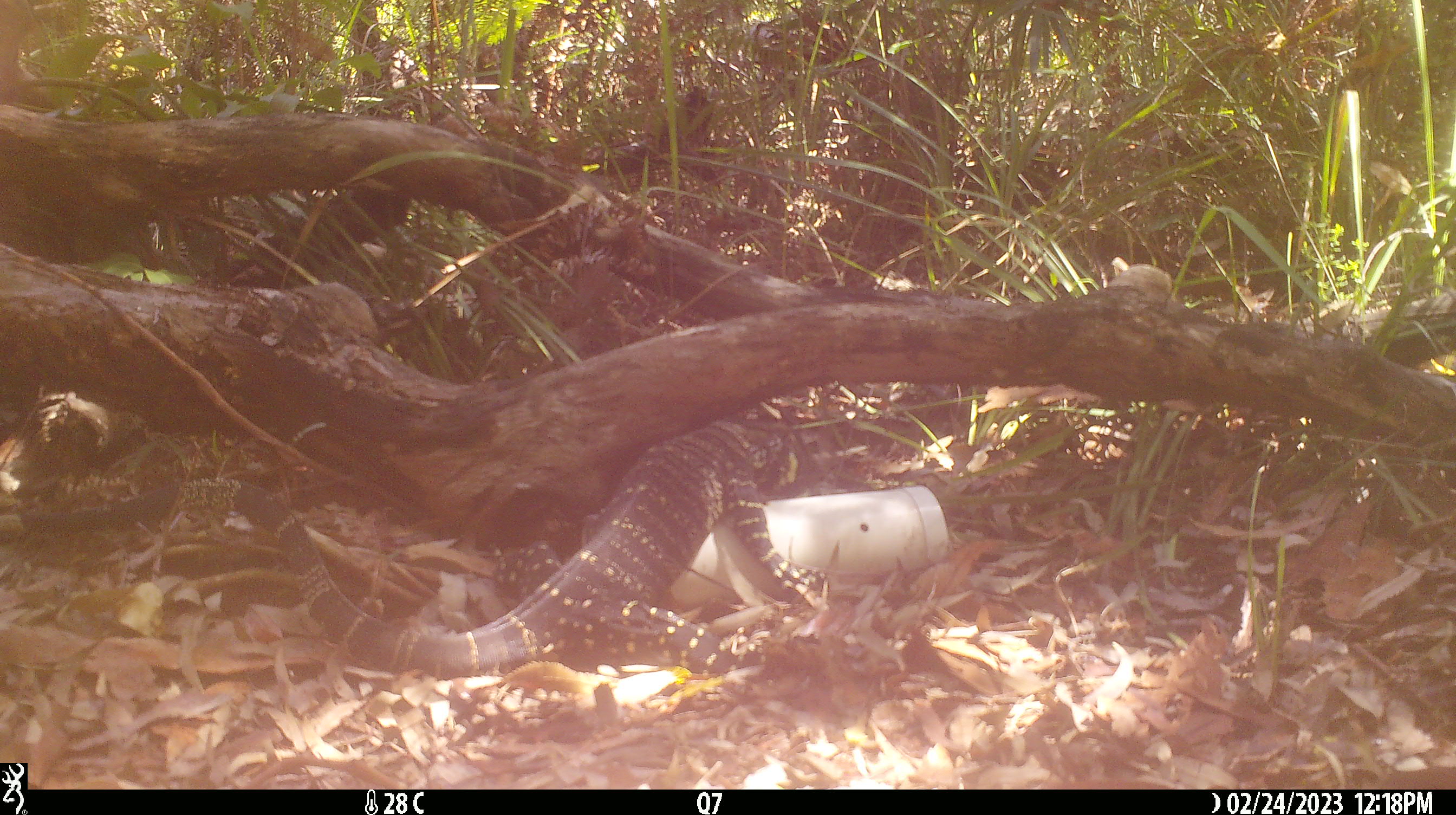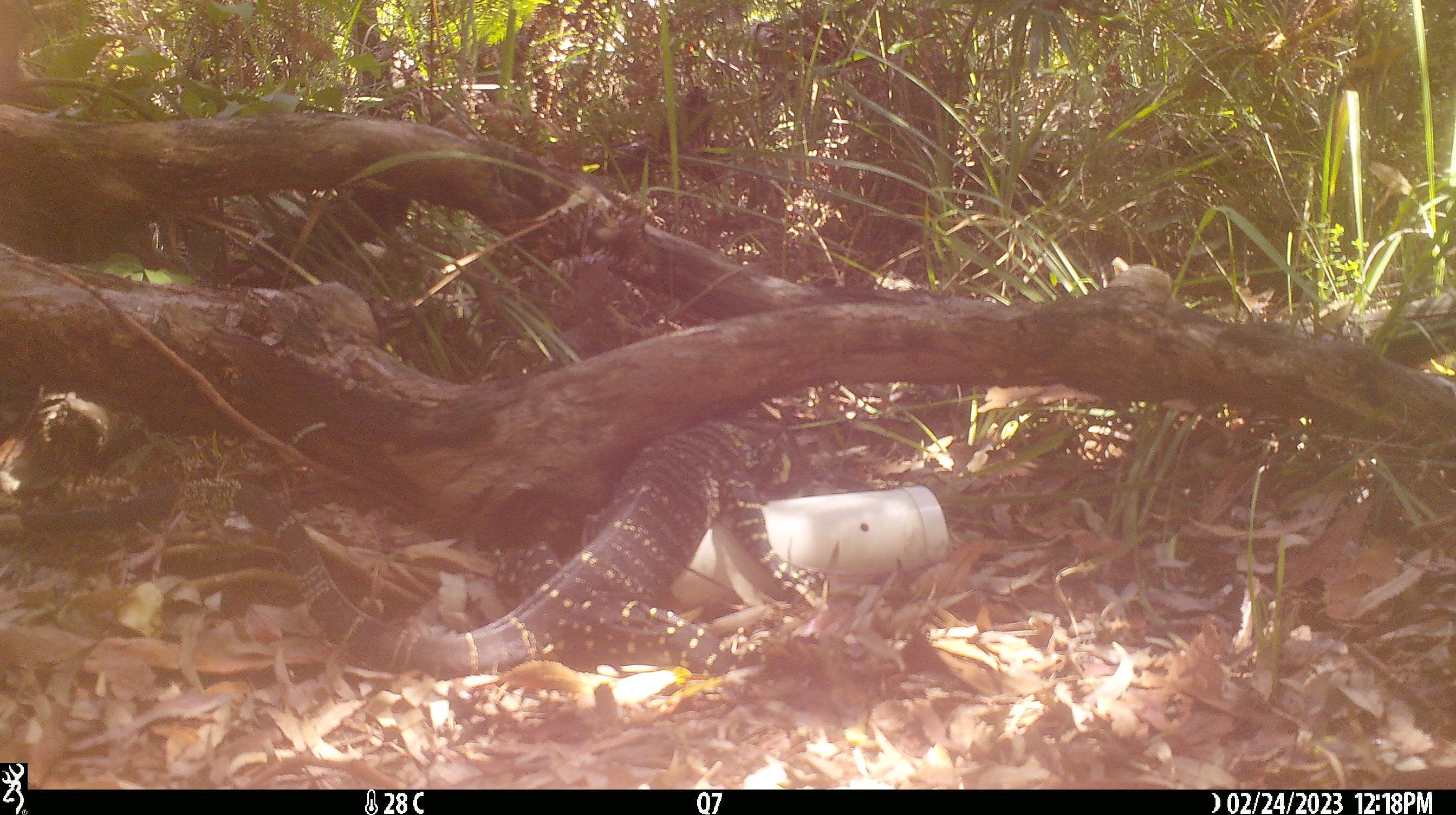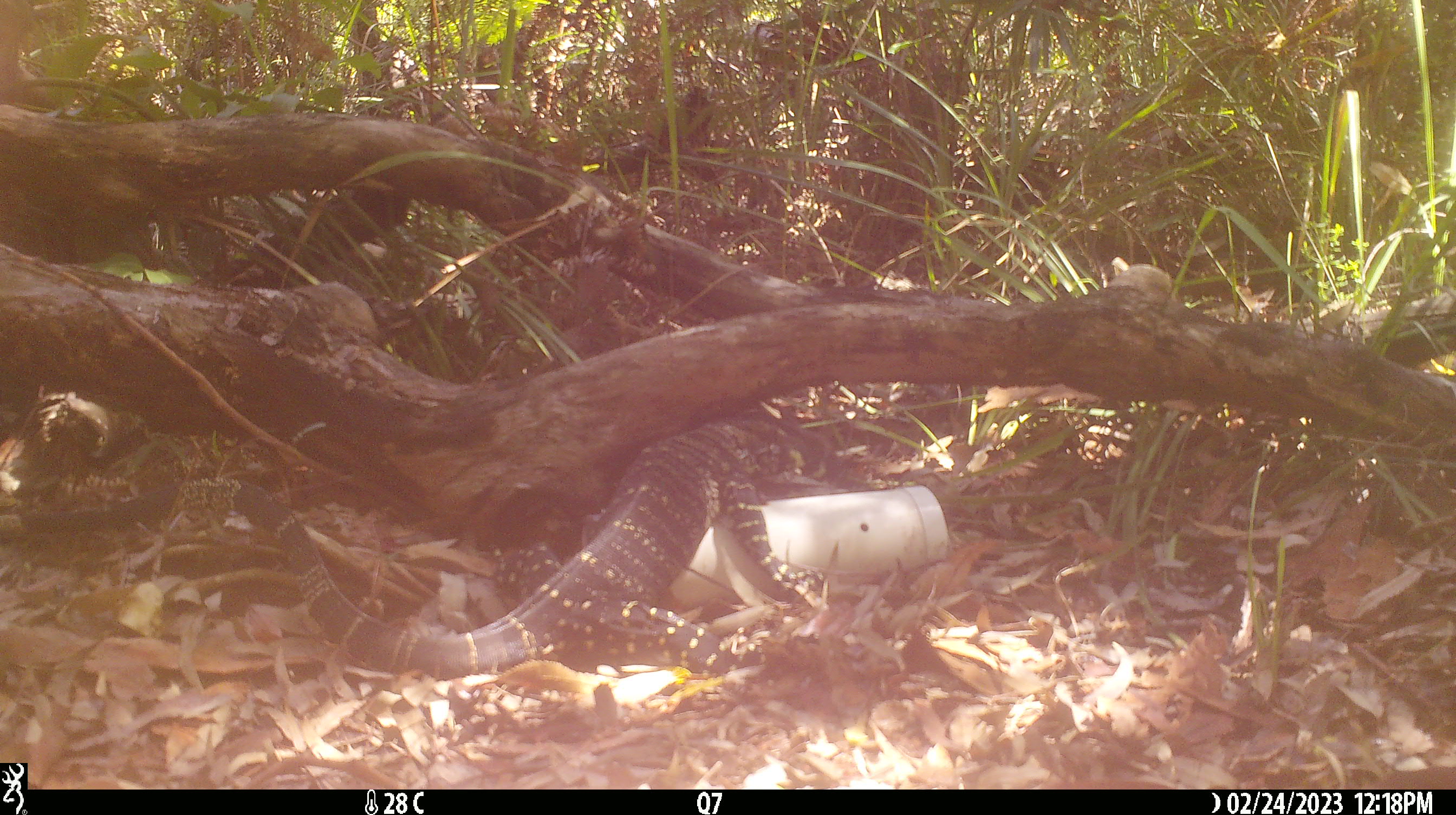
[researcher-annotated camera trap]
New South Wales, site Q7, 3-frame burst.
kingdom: Animalia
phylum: Chordata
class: Reptilia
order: Squamata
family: Varanidae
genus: Varanus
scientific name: Varanus varius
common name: lace monitor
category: goanna